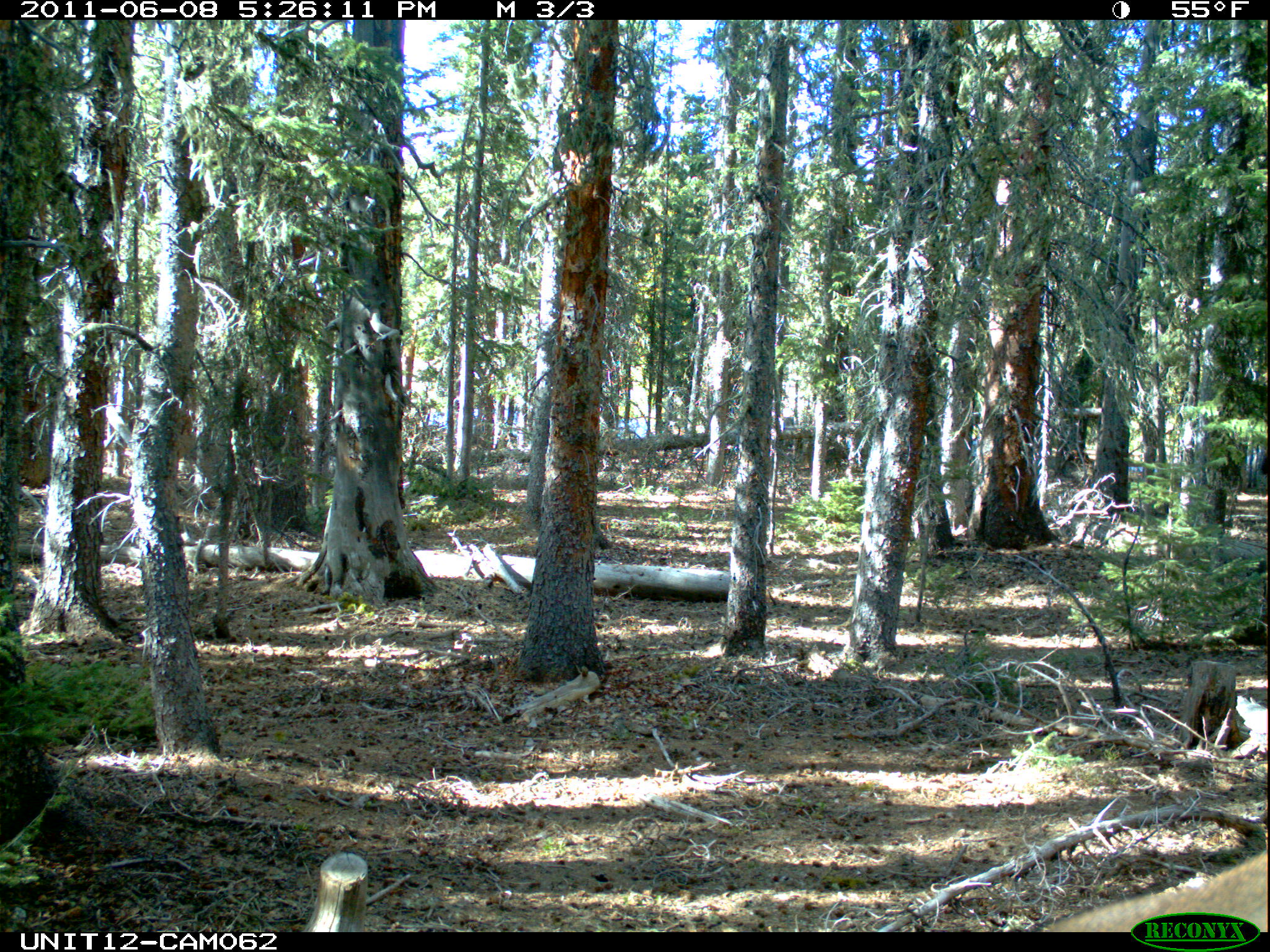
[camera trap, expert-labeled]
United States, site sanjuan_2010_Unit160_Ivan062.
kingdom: Animalia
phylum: Chordata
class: Mammalia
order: Artiodactyla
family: Cervidae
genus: Cervus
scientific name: Cervus elaphus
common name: red deer